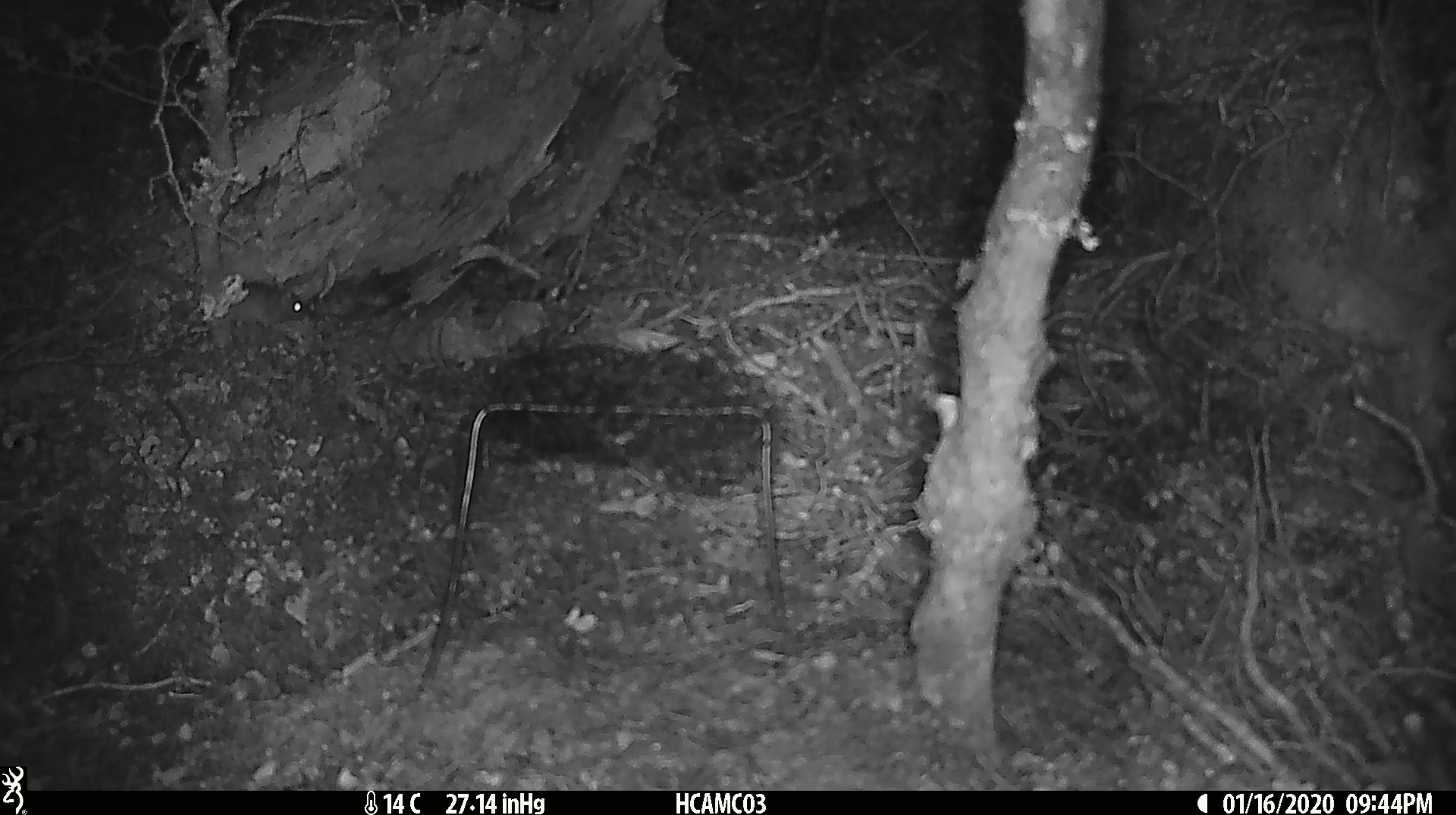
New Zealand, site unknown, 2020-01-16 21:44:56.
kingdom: Animalia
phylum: Chordata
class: Mammalia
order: Rodentia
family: Muridae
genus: Mus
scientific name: Mus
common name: mouse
Mouse (Mus).